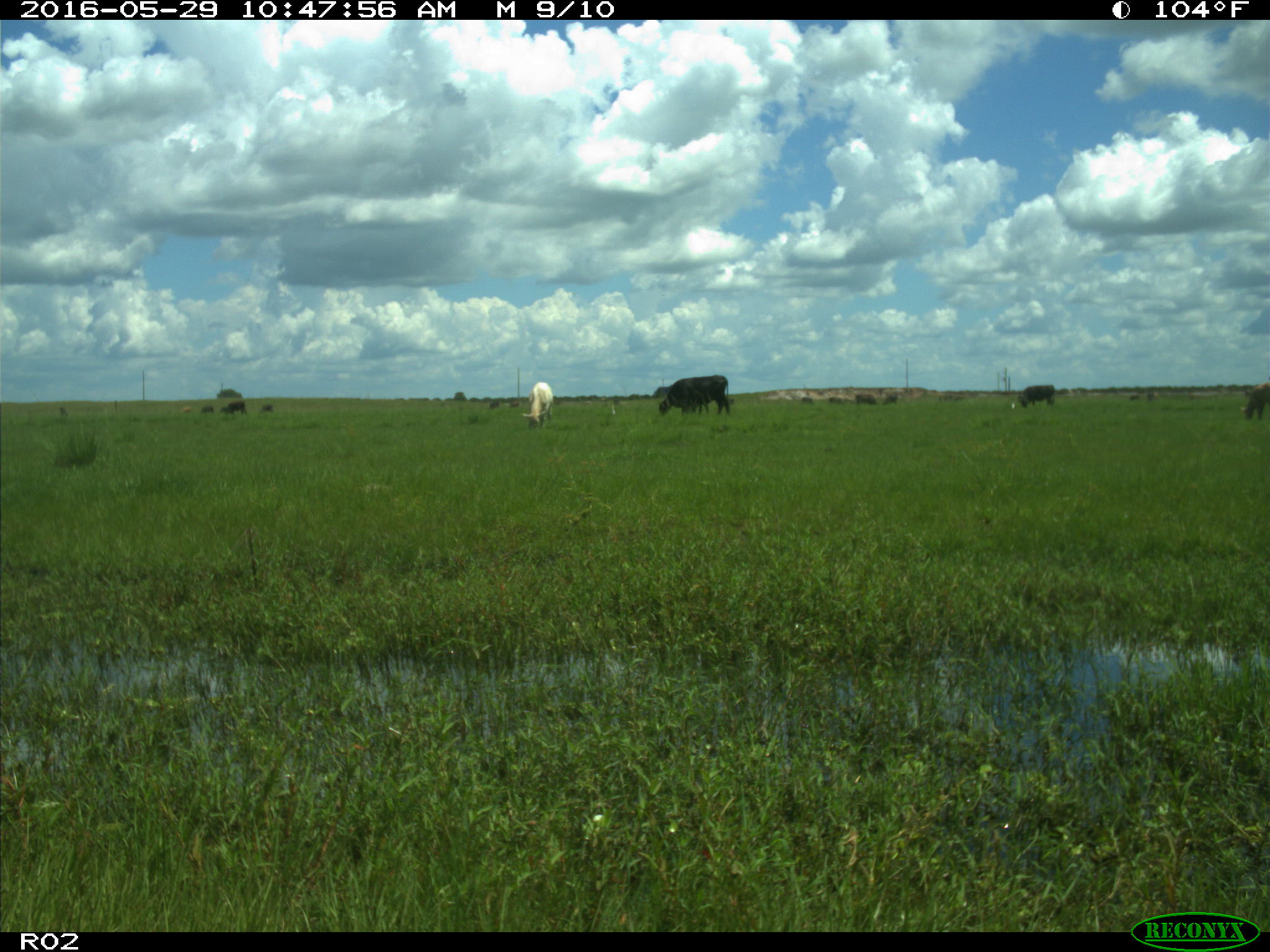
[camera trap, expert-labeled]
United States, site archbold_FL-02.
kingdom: Animalia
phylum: Chordata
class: Mammalia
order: Artiodactyla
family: Bovidae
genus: Bos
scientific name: Bos taurus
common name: domestic cow